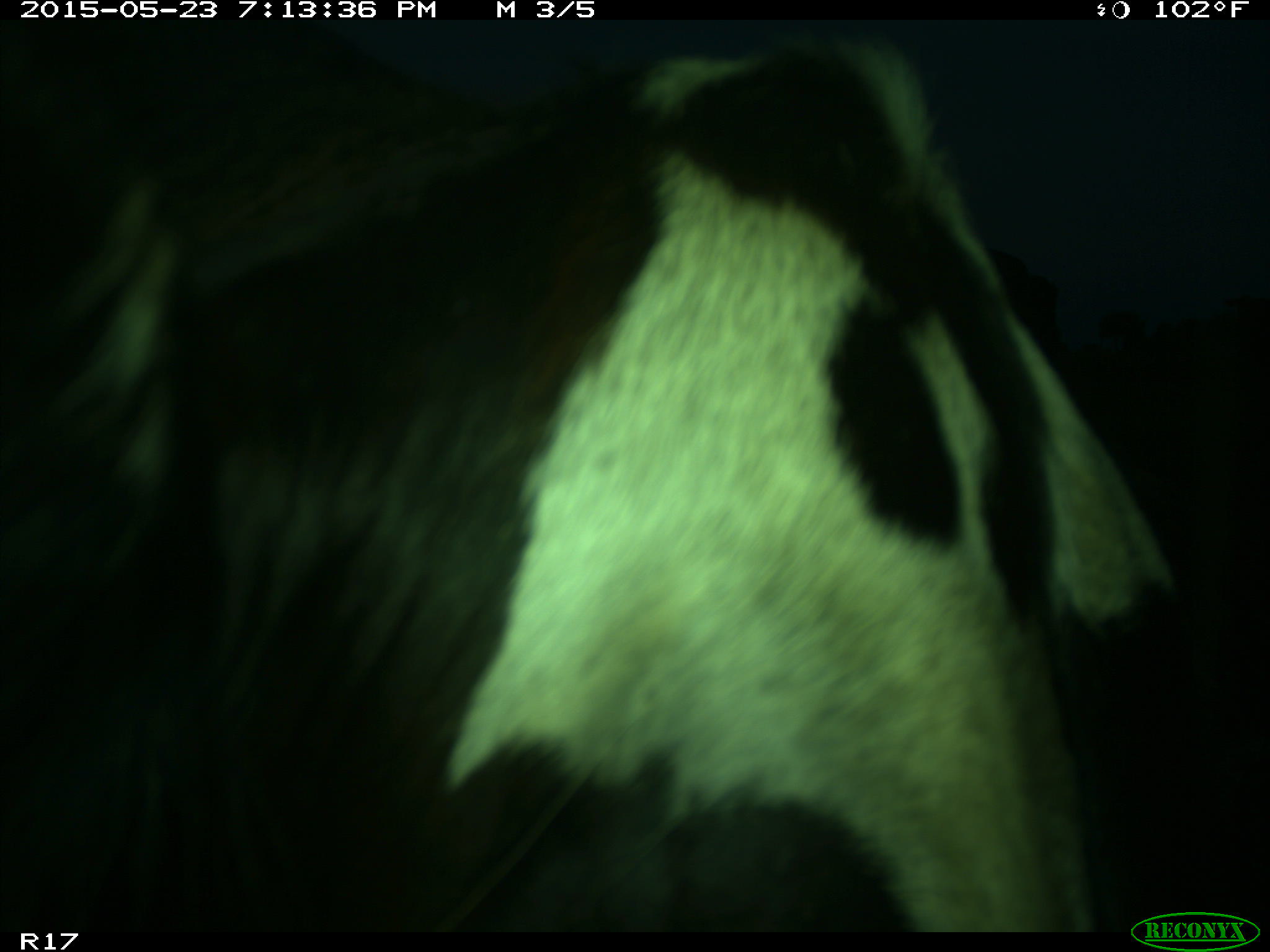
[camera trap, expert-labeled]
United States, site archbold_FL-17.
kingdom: Animalia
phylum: Chordata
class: Mammalia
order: Artiodactyla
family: Bovidae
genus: Bos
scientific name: Bos taurus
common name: domestic cow